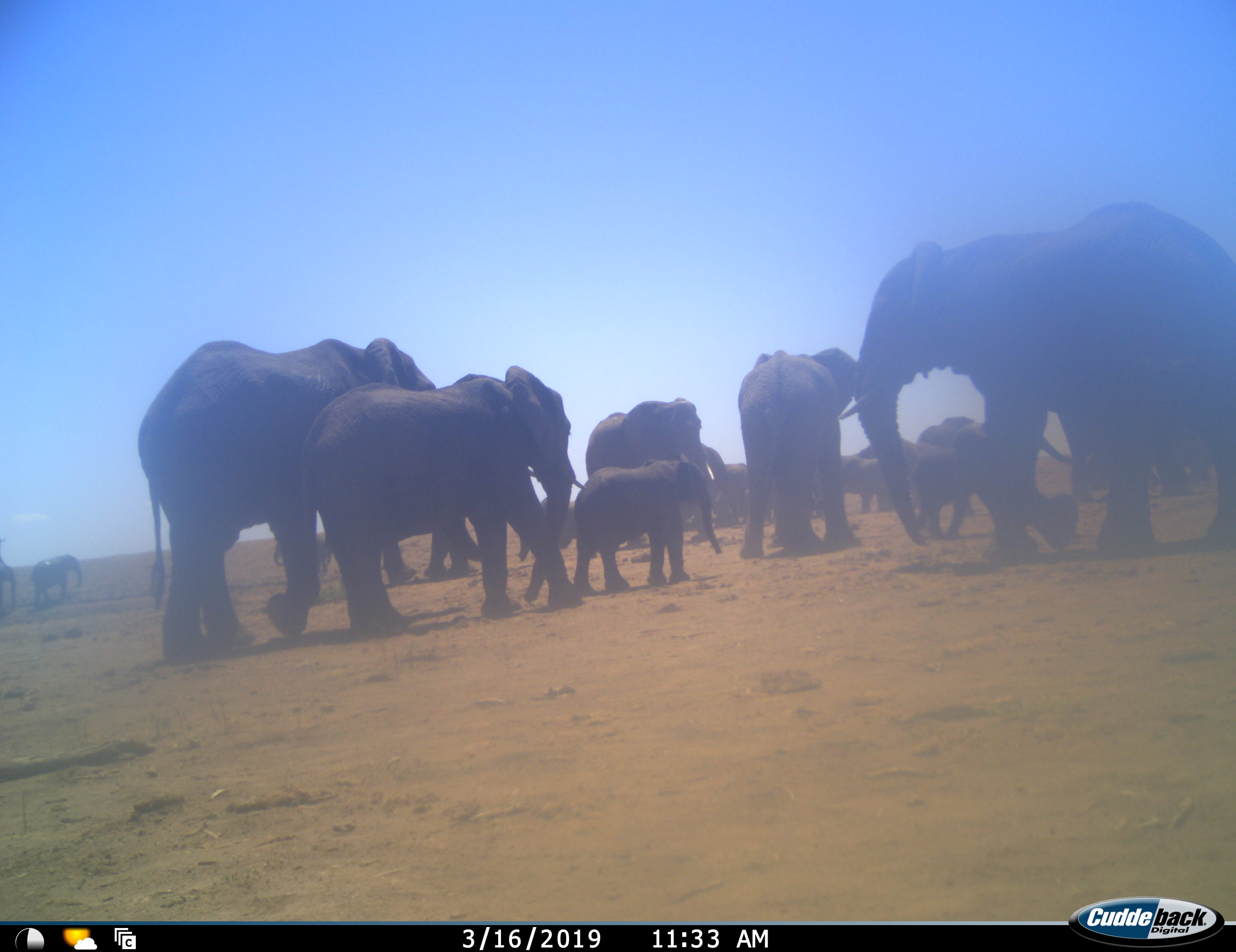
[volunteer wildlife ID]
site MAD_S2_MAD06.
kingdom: Animalia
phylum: Chordata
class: Mammalia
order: Proboscidea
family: Elephantidae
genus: Loxodonta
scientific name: Loxodonta africana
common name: african bush elephant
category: elephant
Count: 11-50.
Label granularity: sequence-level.